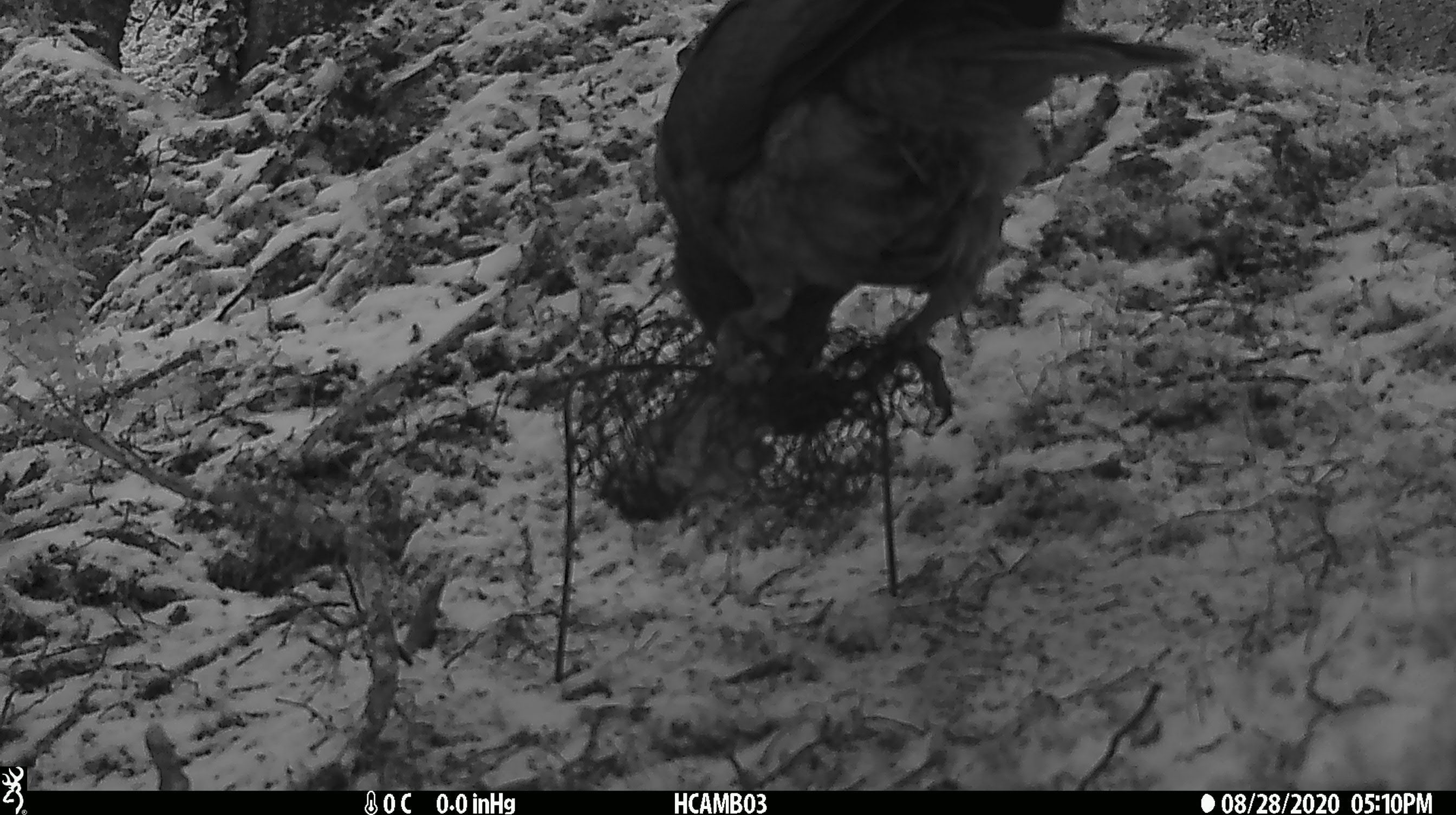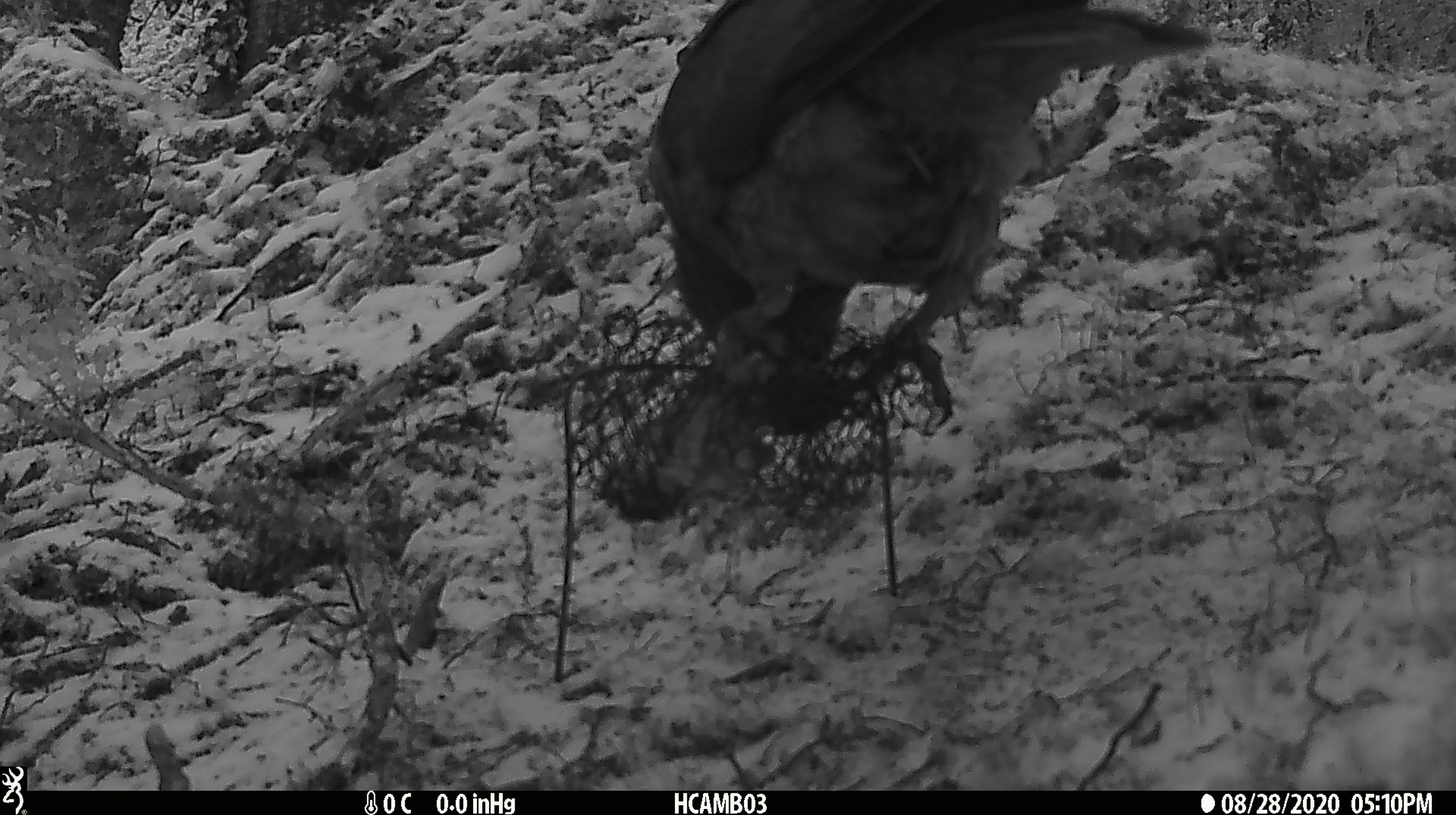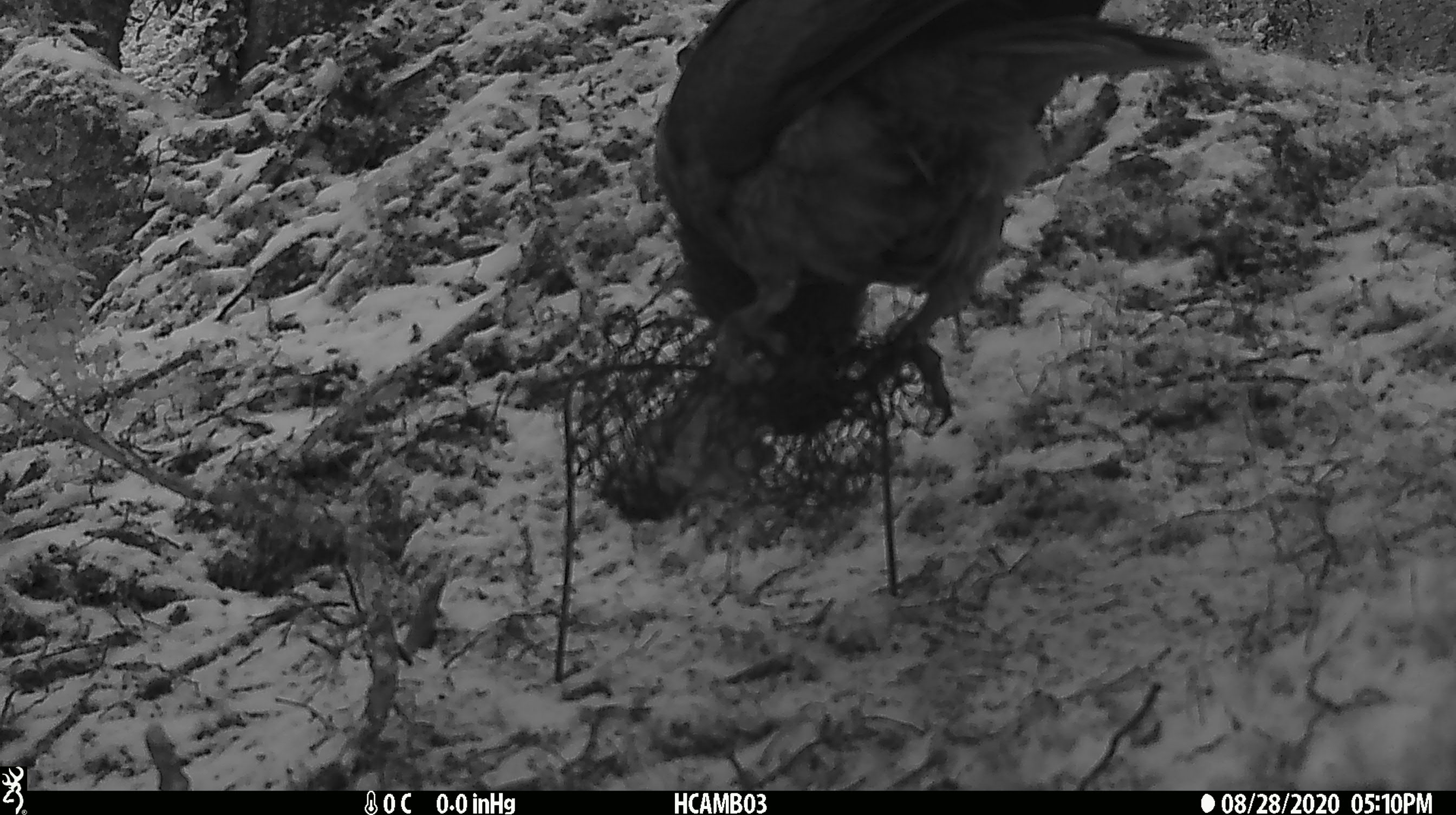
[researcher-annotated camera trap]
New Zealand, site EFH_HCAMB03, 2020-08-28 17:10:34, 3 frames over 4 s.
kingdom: Animalia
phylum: Chordata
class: Aves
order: Psittaciformes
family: Strigopidae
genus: Nestor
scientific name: Nestor notabilis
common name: kea